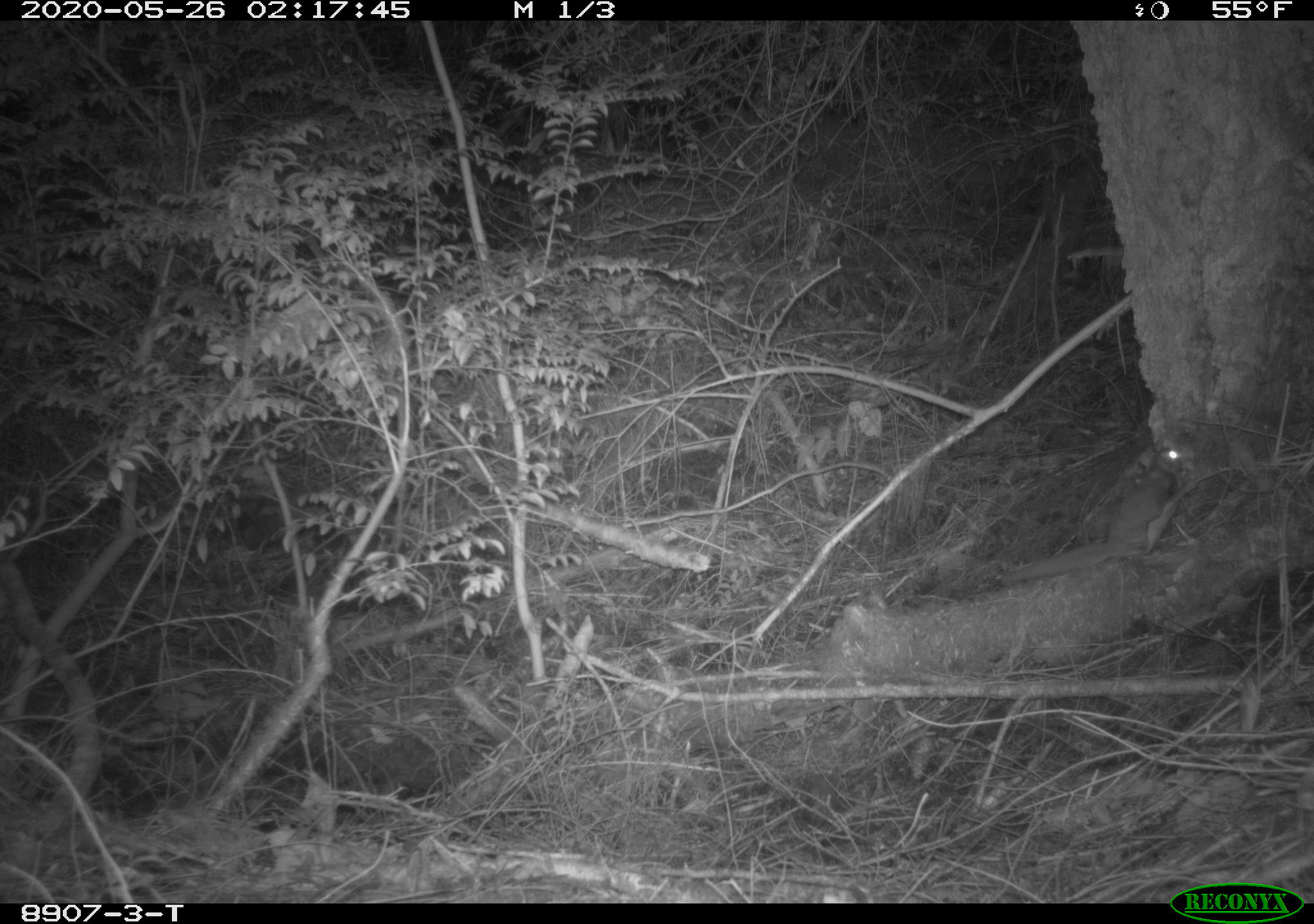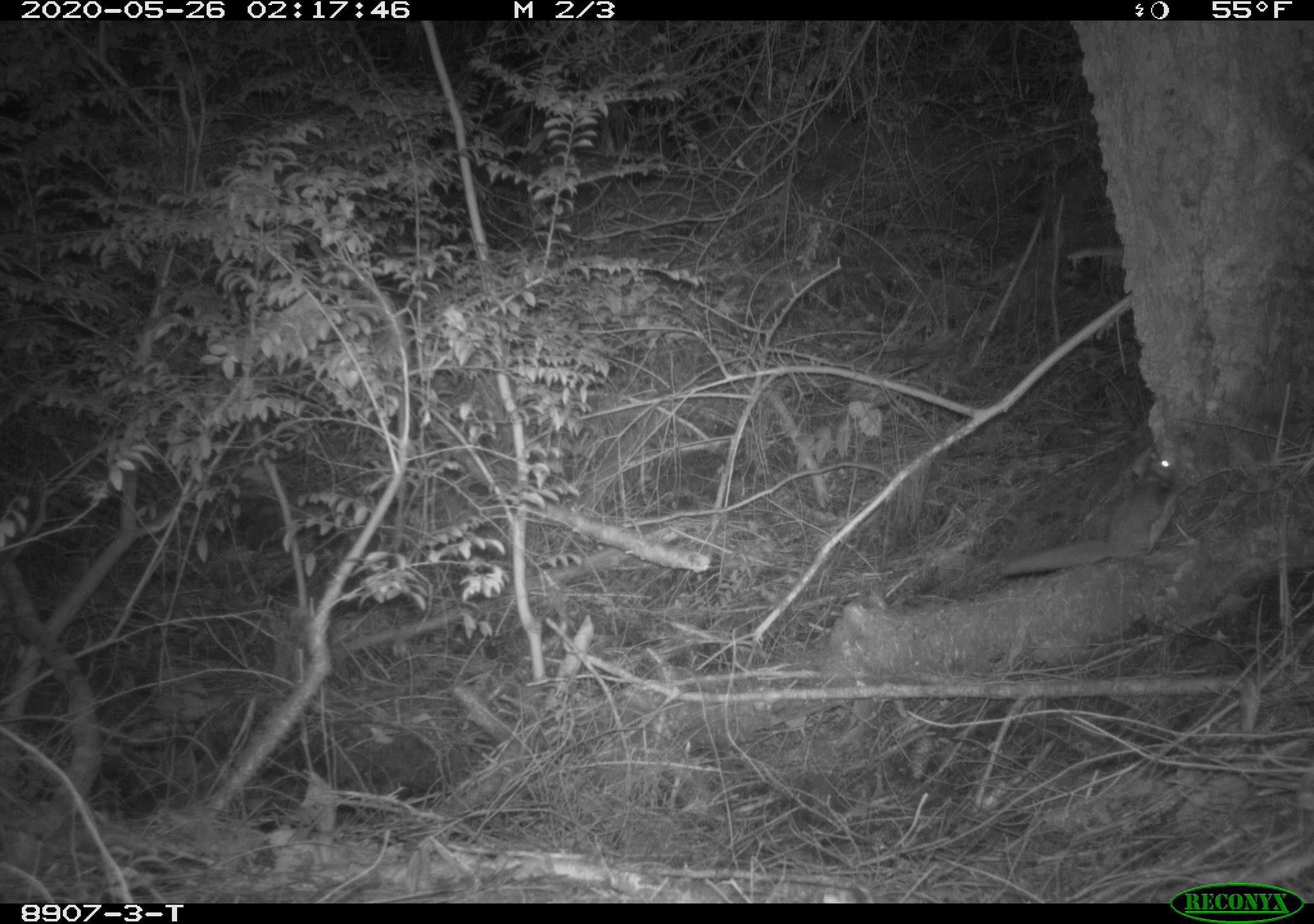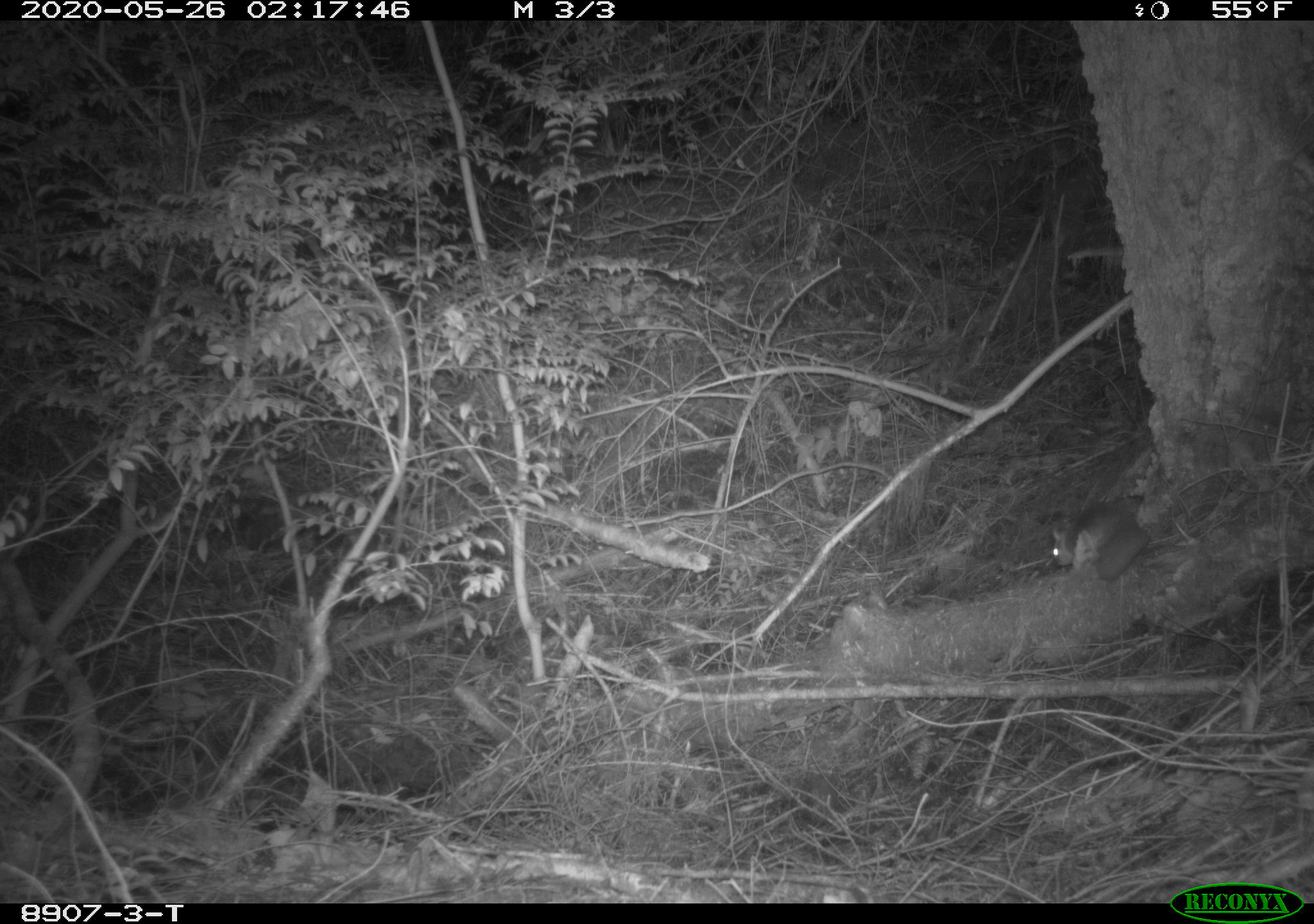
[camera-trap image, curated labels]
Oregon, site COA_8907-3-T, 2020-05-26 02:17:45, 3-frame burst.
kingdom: Animalia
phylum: Chordata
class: Mammalia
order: Rodentia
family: Sciuridae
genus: Glaucomys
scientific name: Glaucomys oregonensis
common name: humboldt's flying squirrel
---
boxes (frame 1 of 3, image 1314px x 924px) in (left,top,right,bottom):
humboldt's flying squirrel: (993,440,1187,593)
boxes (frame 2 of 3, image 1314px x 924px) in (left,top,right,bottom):
humboldt's flying squirrel: (987,445,1188,586)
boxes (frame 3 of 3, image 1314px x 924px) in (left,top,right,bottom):
humboldt's flying squirrel: (1045,492,1156,591)